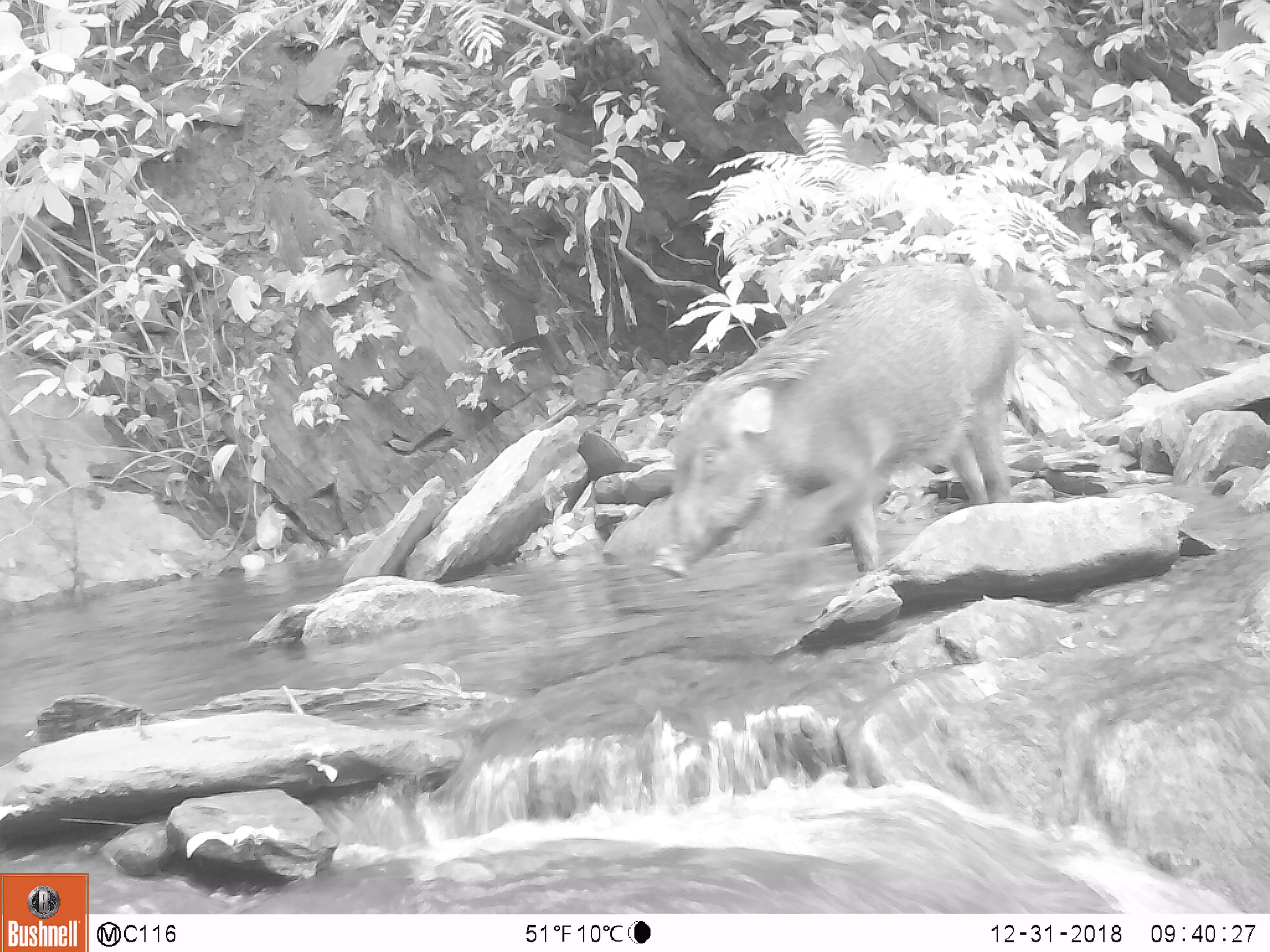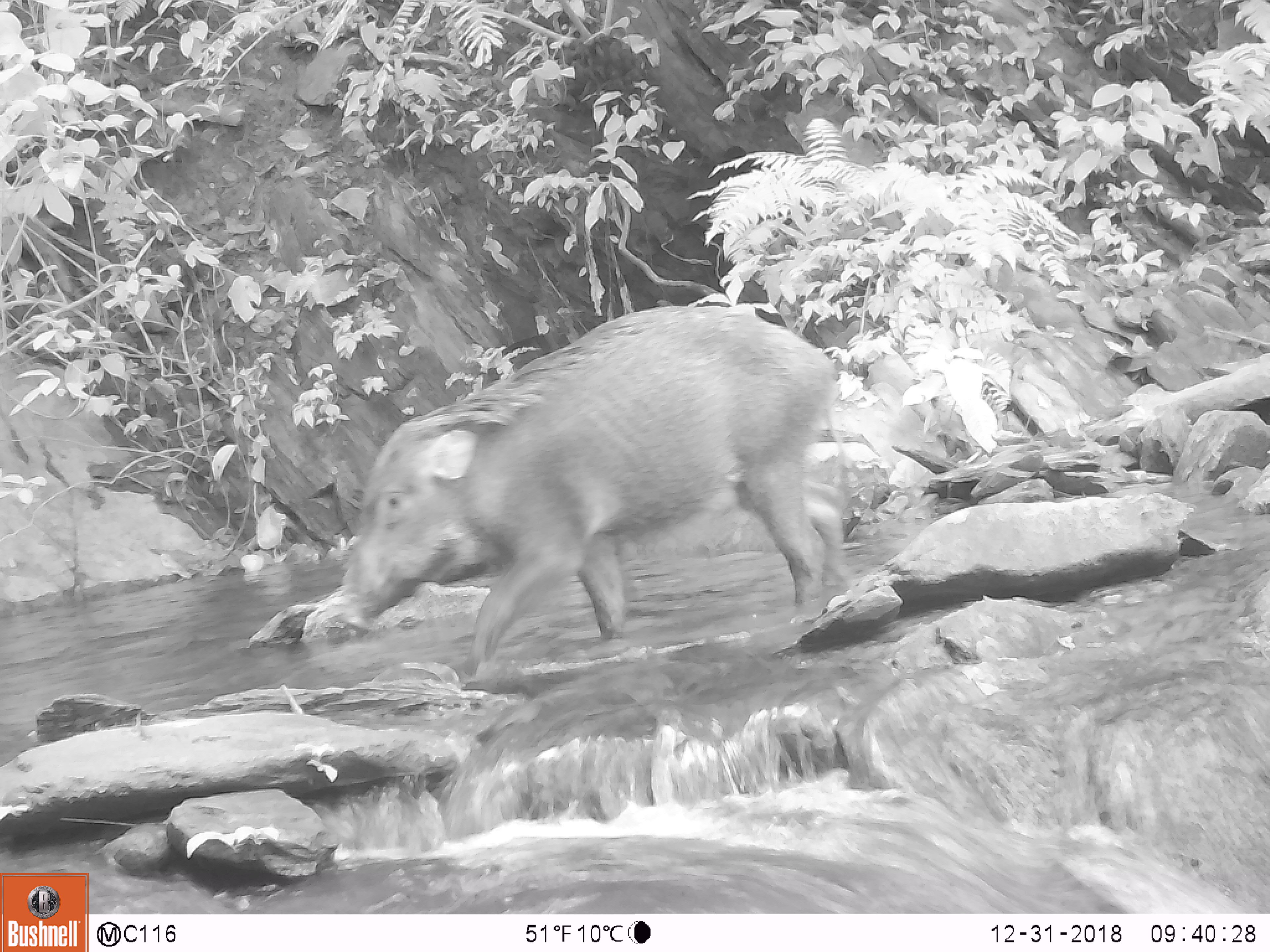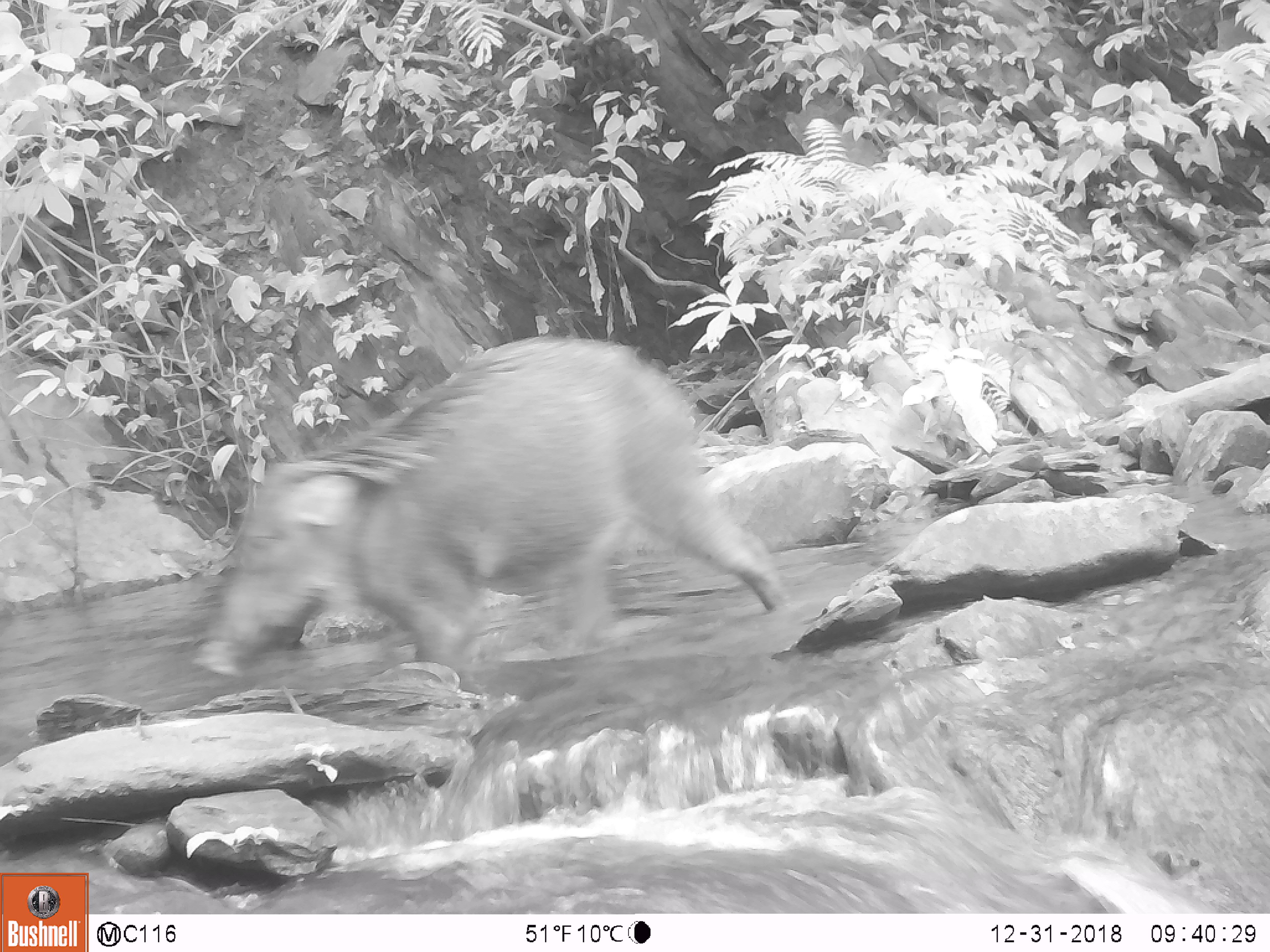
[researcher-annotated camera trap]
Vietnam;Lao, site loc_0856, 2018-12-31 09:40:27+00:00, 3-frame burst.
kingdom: Animalia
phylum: Chordata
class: Mammalia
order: Artiodactyla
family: Suidae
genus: Sus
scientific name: Sus scrofa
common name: eurasian wild pig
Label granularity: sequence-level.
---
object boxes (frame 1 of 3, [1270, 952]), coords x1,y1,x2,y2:
eurasian wild pig: 647,258,1026,578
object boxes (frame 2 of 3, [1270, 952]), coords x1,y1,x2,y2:
eurasian wild pig: 329,303,850,675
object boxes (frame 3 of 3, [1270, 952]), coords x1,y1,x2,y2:
eurasian wild pig: 186,335,788,694